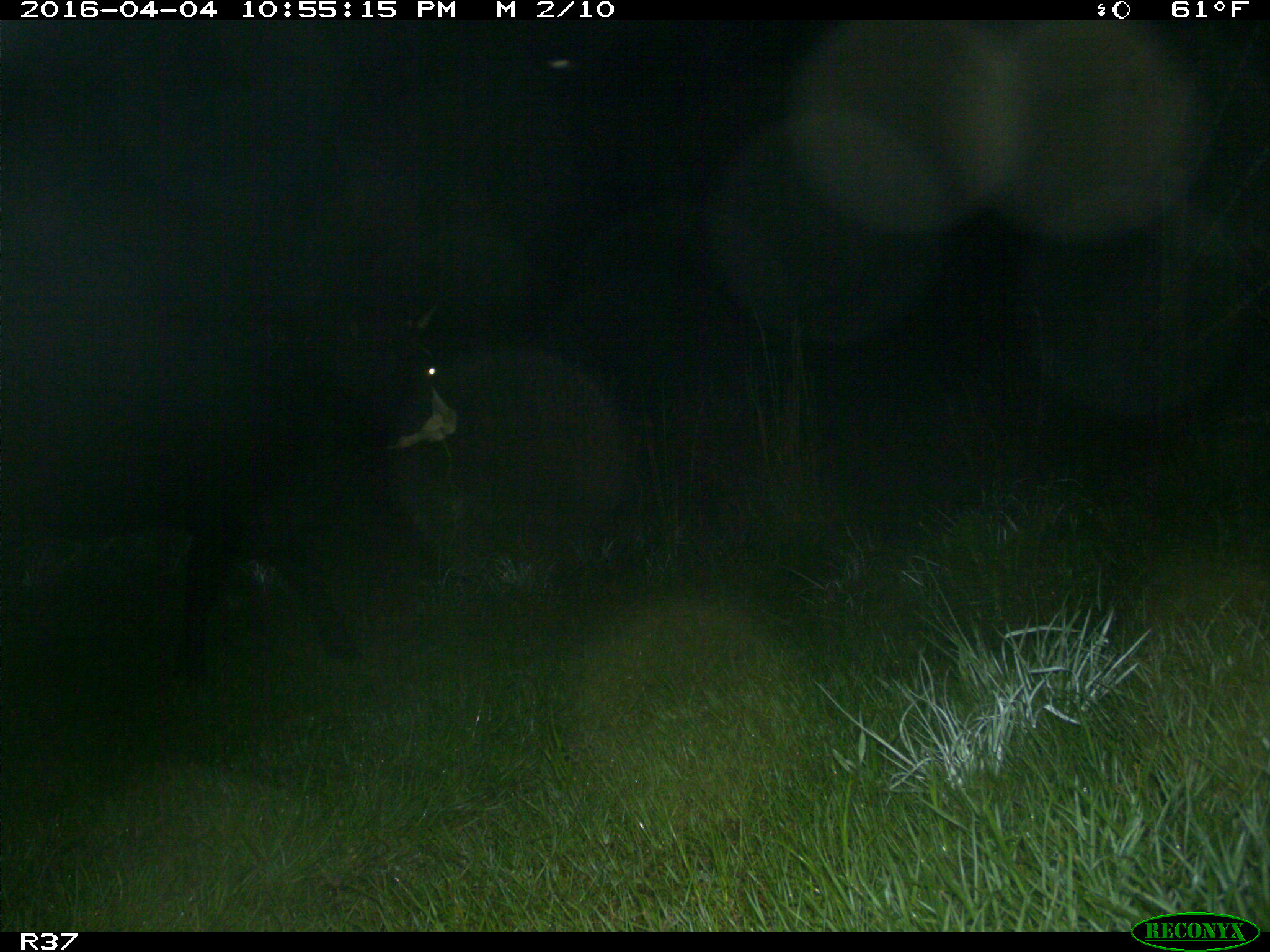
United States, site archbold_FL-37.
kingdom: Animalia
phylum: Chordata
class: Mammalia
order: Artiodactyla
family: Bovidae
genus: Bos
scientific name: Bos taurus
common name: domestic cow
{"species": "Bos taurus (domestic cow)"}